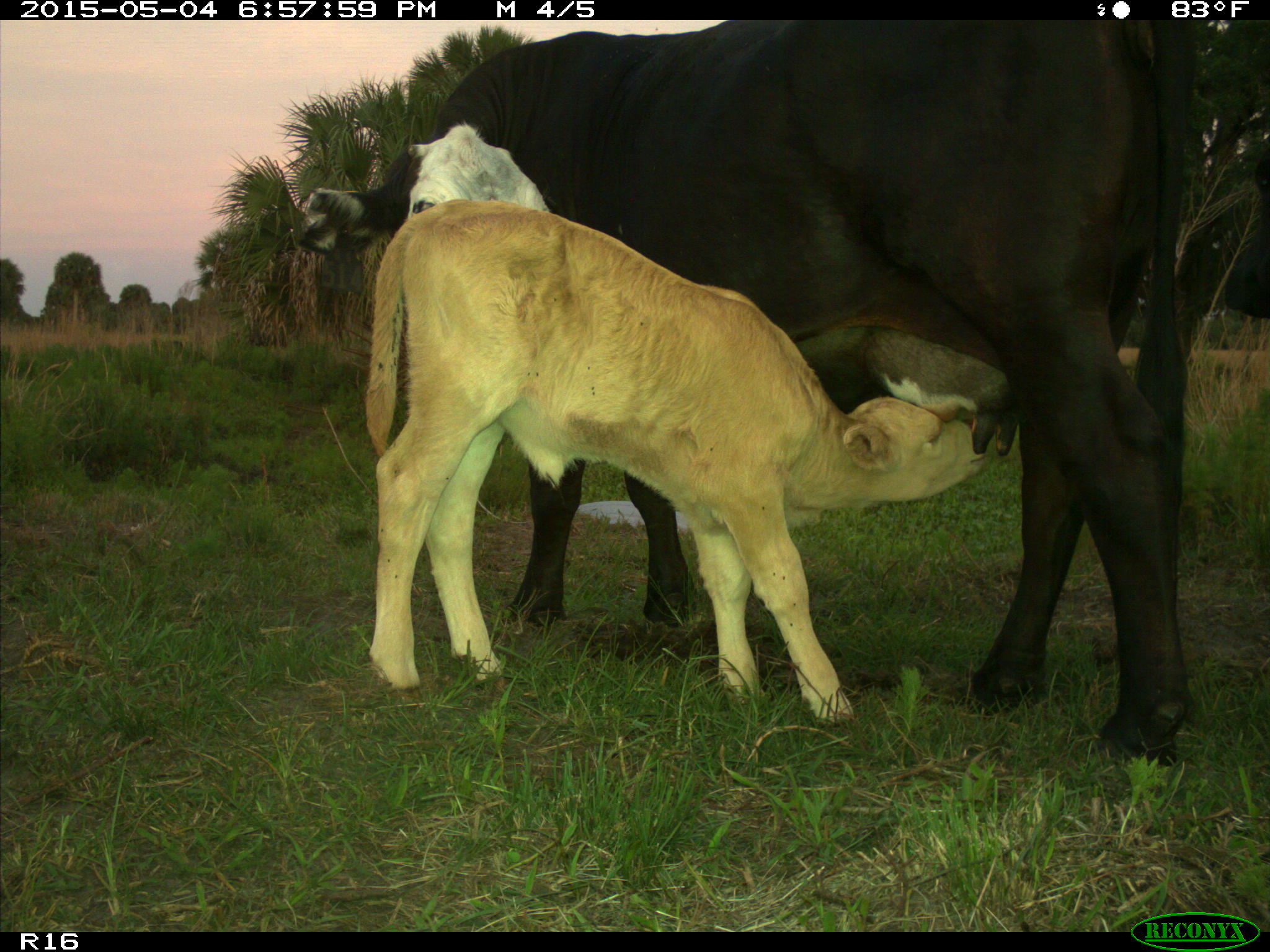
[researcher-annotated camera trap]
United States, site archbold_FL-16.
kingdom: Animalia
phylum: Chordata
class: Mammalia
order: Artiodactyla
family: Bovidae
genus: Bos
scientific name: Bos taurus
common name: domestic cow